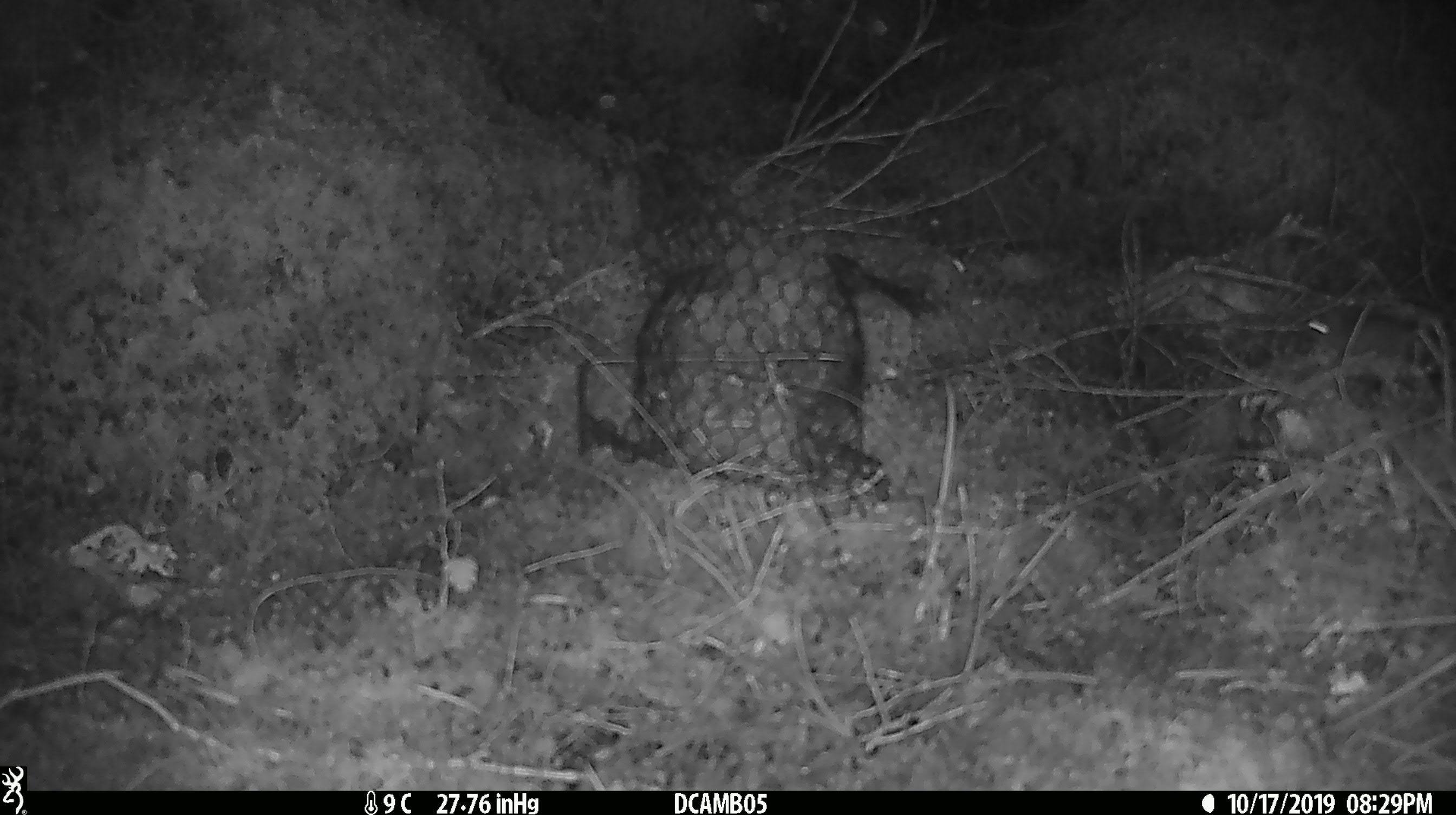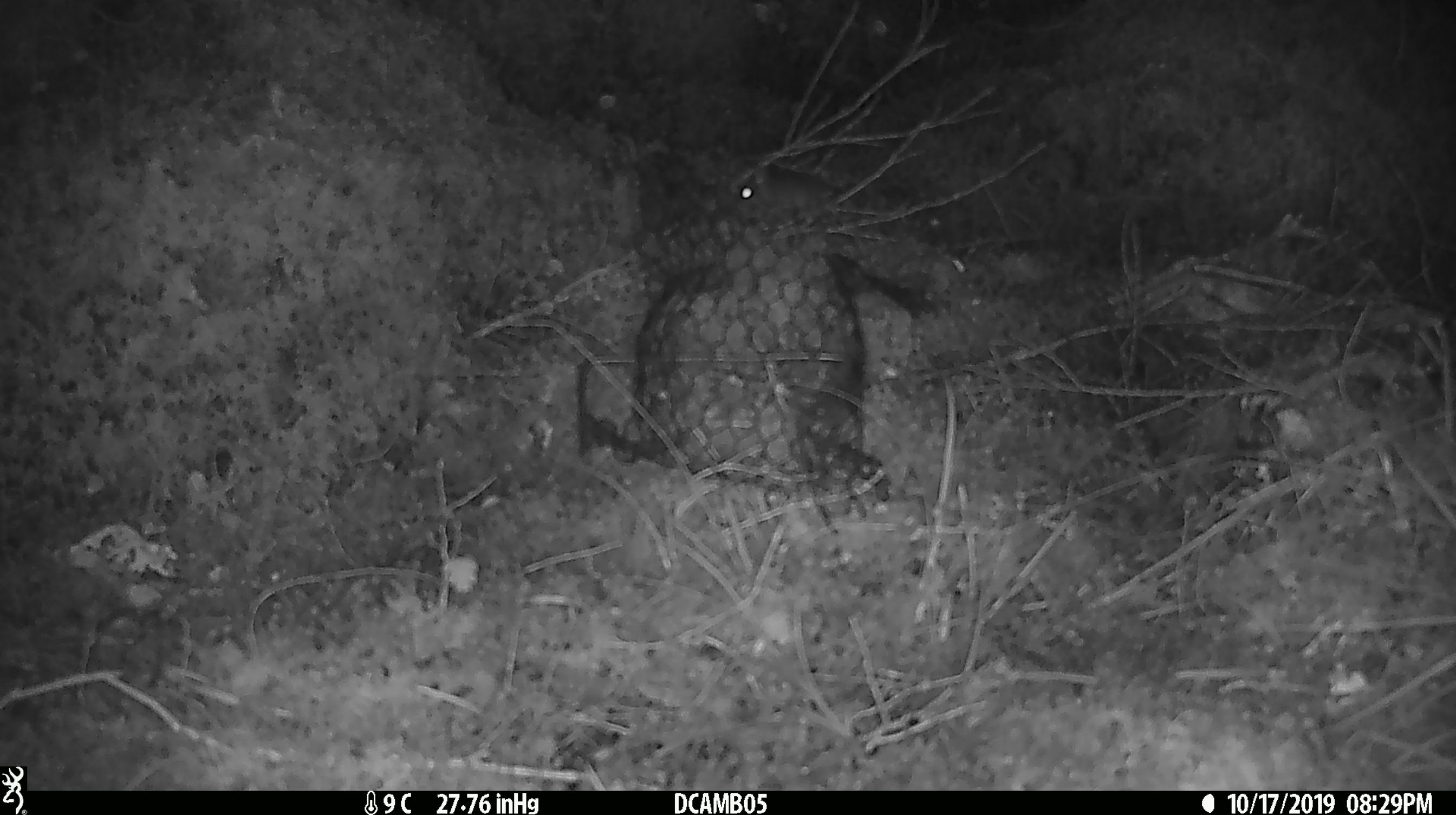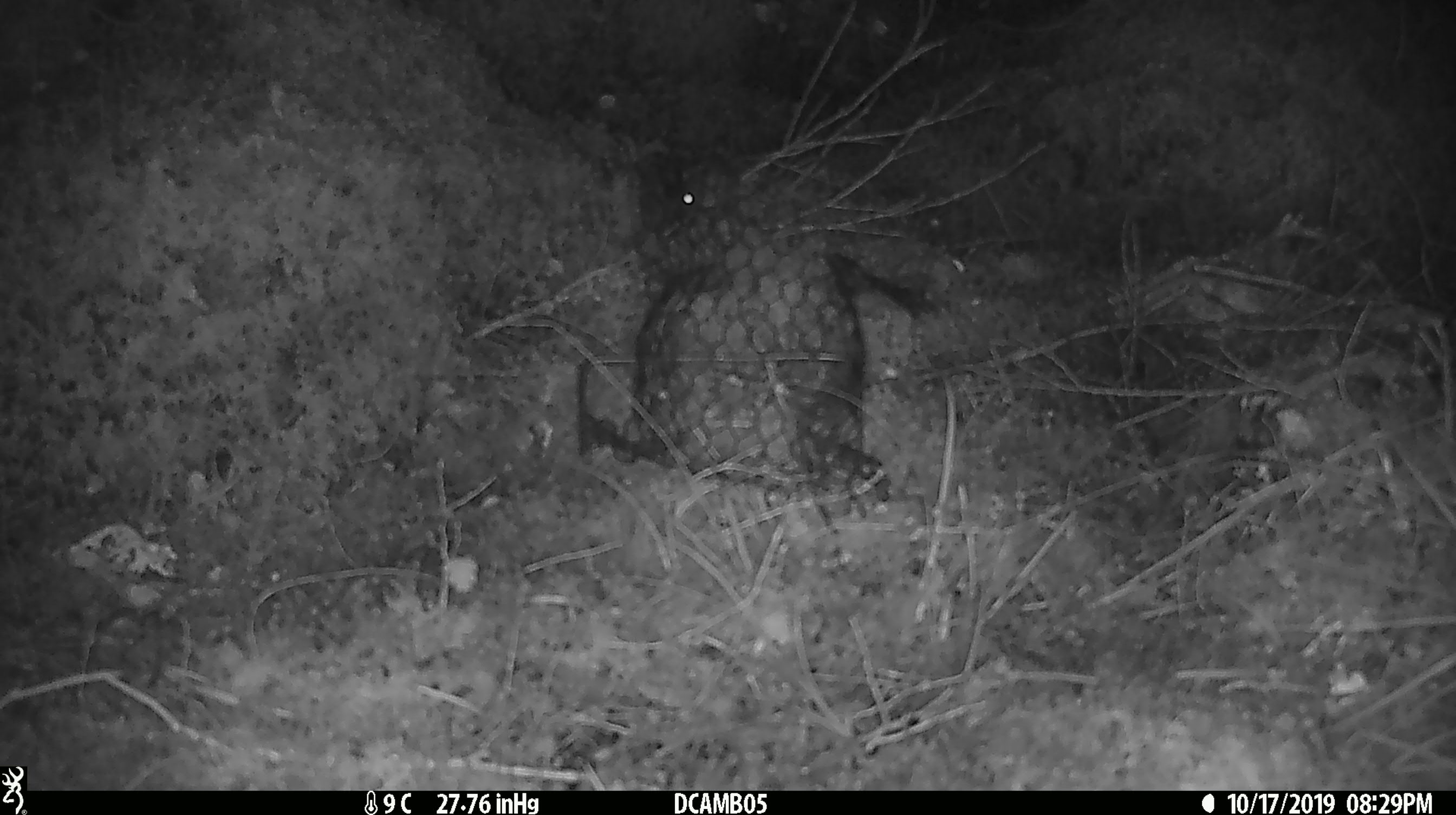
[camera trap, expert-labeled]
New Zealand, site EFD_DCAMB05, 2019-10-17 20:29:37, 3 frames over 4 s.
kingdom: Animalia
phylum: Chordata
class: Mammalia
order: Rodentia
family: Muridae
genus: Mus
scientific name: Mus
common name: mouse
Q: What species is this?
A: Mouse (Mus).